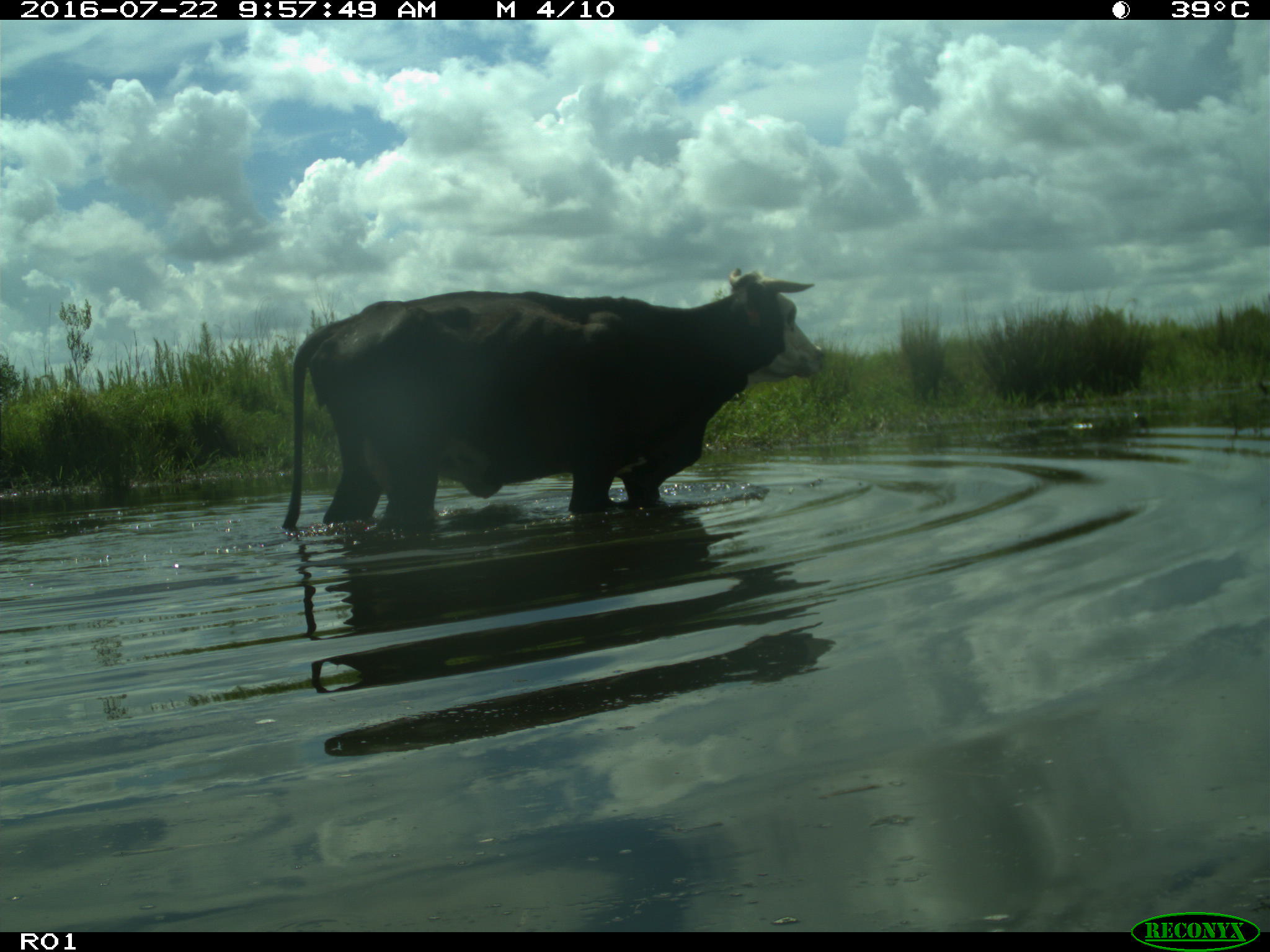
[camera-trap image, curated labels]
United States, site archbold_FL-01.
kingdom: Animalia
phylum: Chordata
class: Mammalia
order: Artiodactyla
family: Bovidae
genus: Bos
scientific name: Bos taurus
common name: domestic cow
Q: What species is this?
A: Bos taurus (domestic cow).